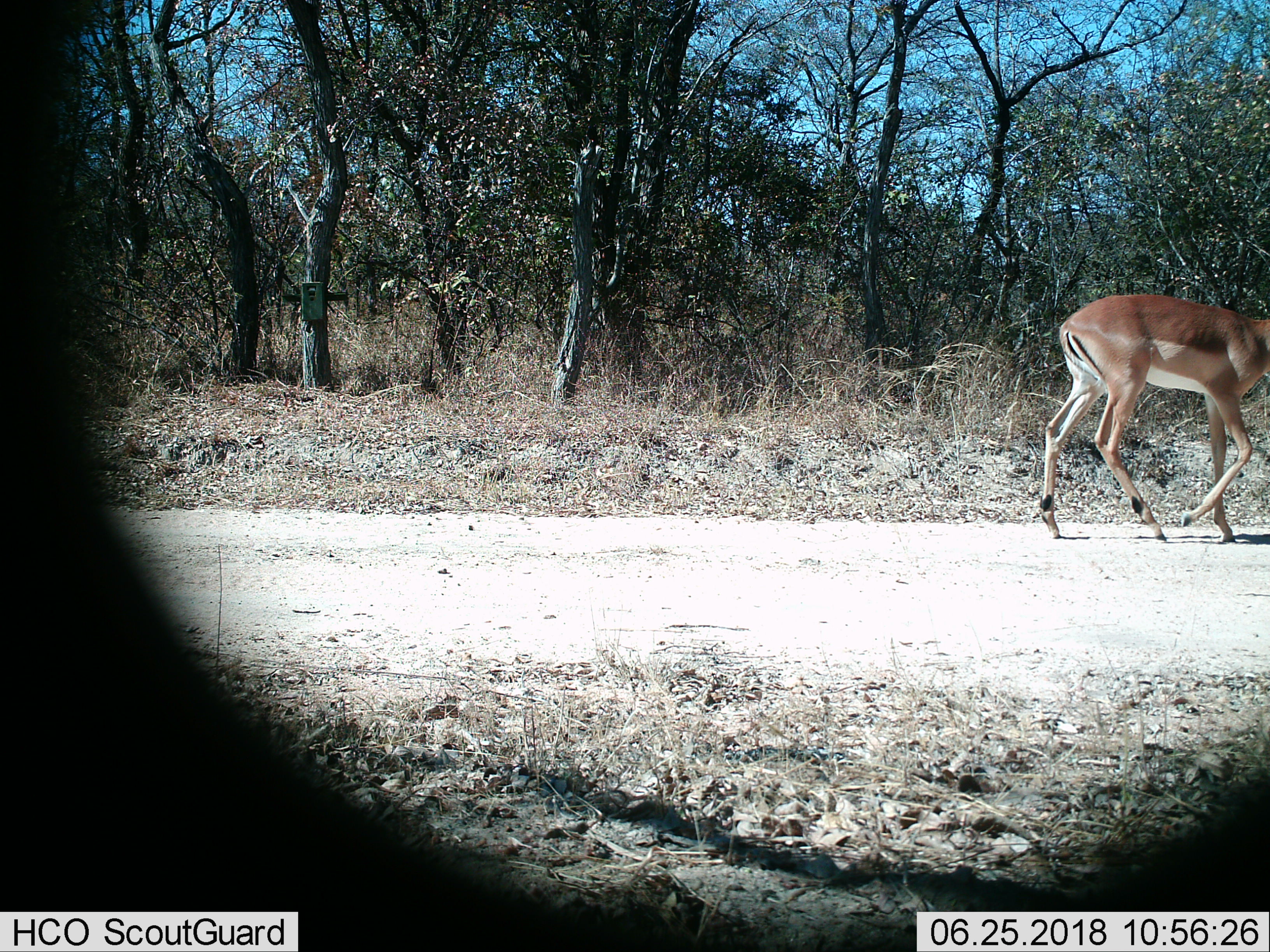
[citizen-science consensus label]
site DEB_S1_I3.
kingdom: Animalia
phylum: Chordata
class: Mammalia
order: Artiodactyla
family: Bovidae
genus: Aepyceros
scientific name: Aepyceros melampus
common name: impala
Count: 1.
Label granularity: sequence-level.